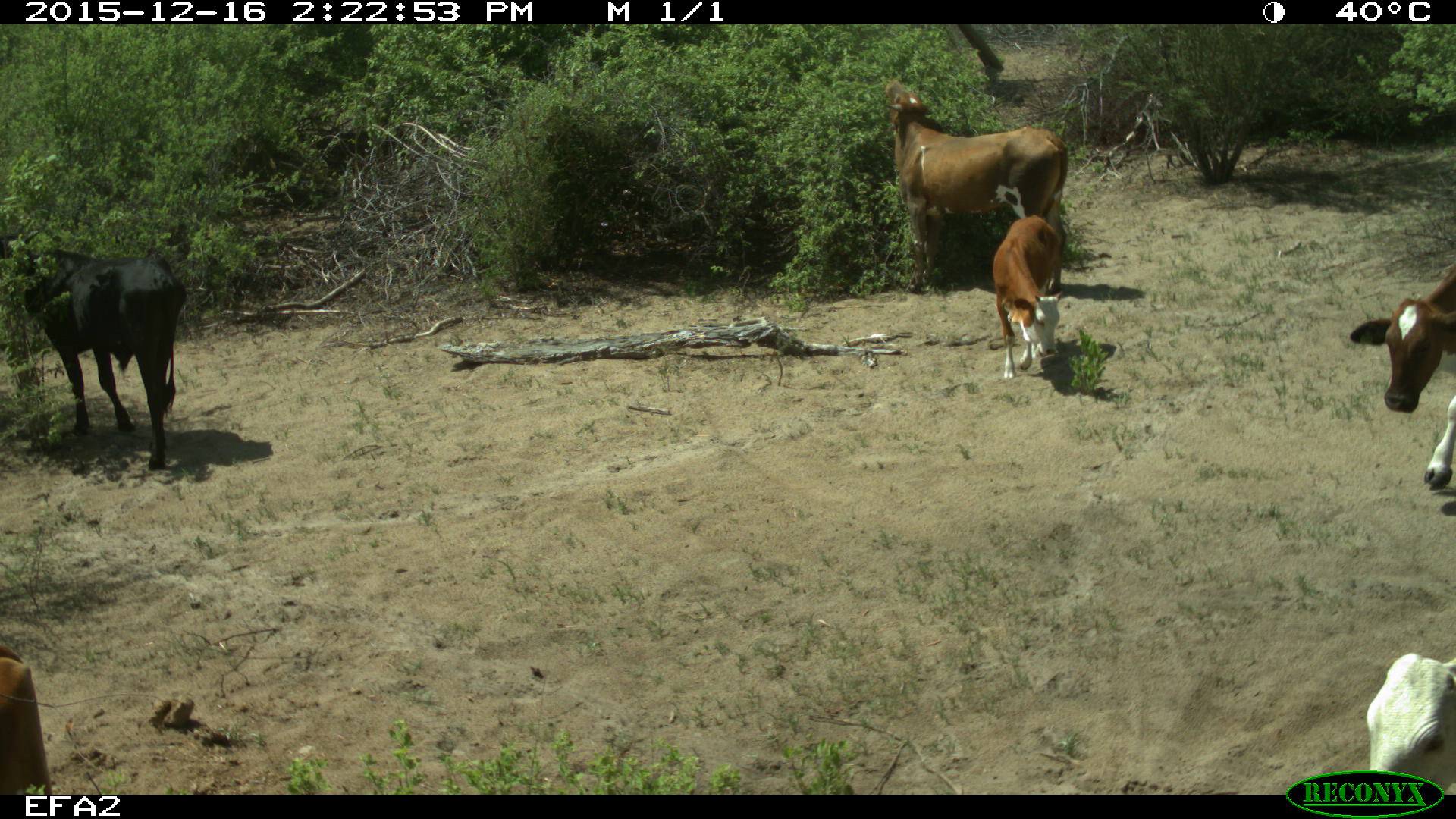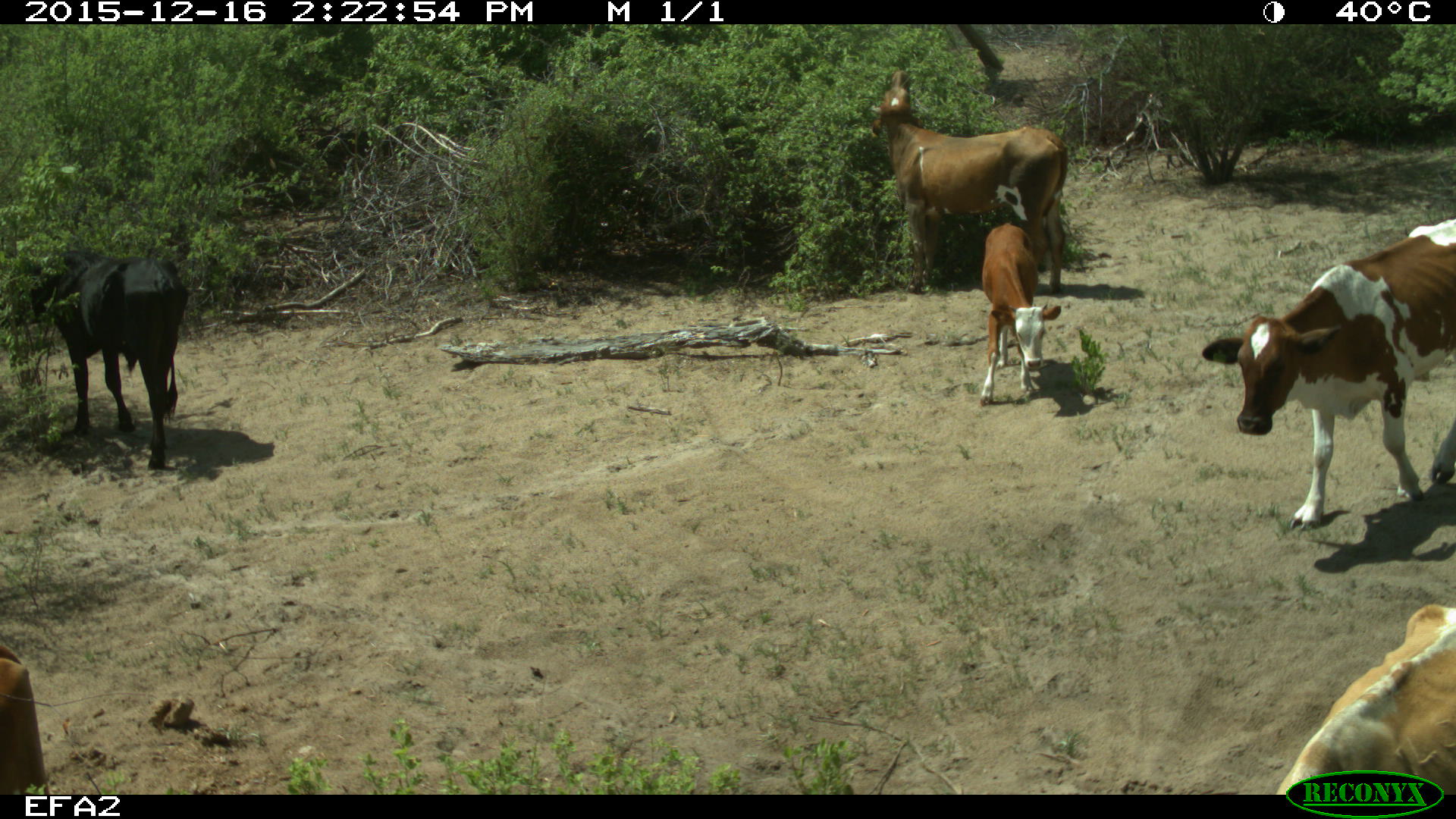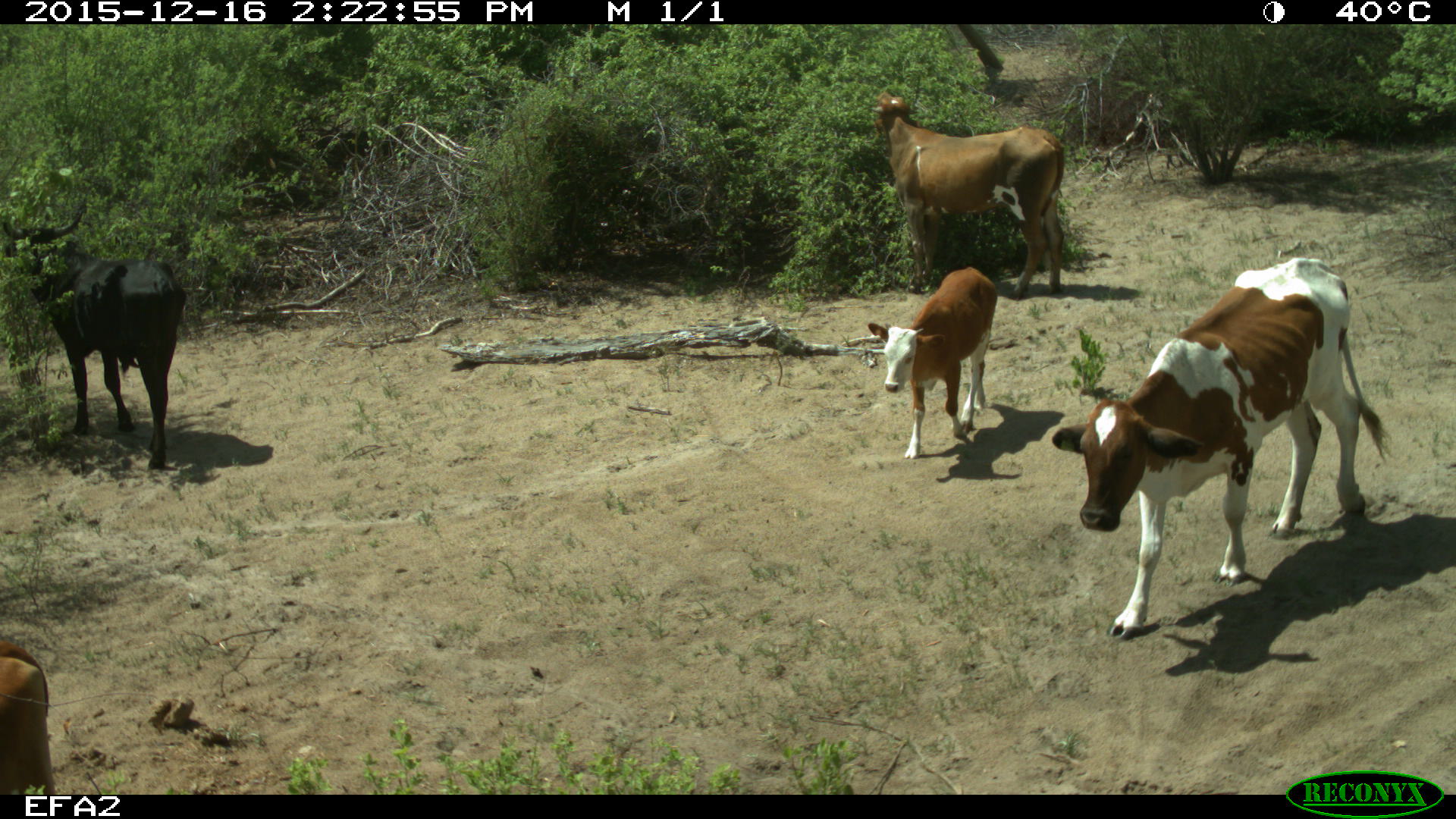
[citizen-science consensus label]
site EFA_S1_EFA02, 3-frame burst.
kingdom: Animalia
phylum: Chordata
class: Mammalia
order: Artiodactyla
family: Bovidae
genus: Bos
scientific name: Bos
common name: cattle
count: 7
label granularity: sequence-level